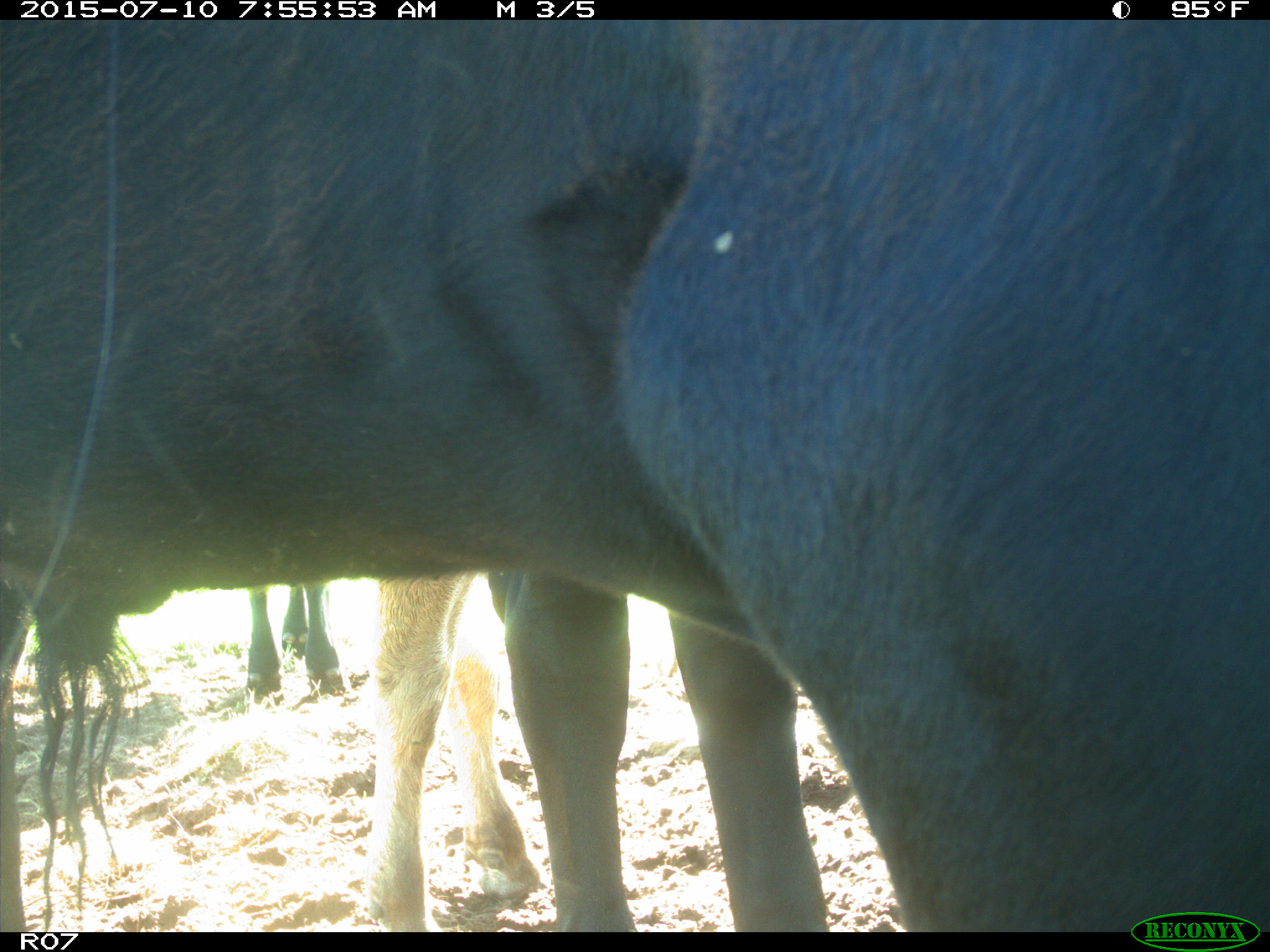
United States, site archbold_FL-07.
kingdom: Animalia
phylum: Chordata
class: Mammalia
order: Artiodactyla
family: Bovidae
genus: Bos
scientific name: Bos taurus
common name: domestic cow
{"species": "Bos taurus (domestic cow)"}